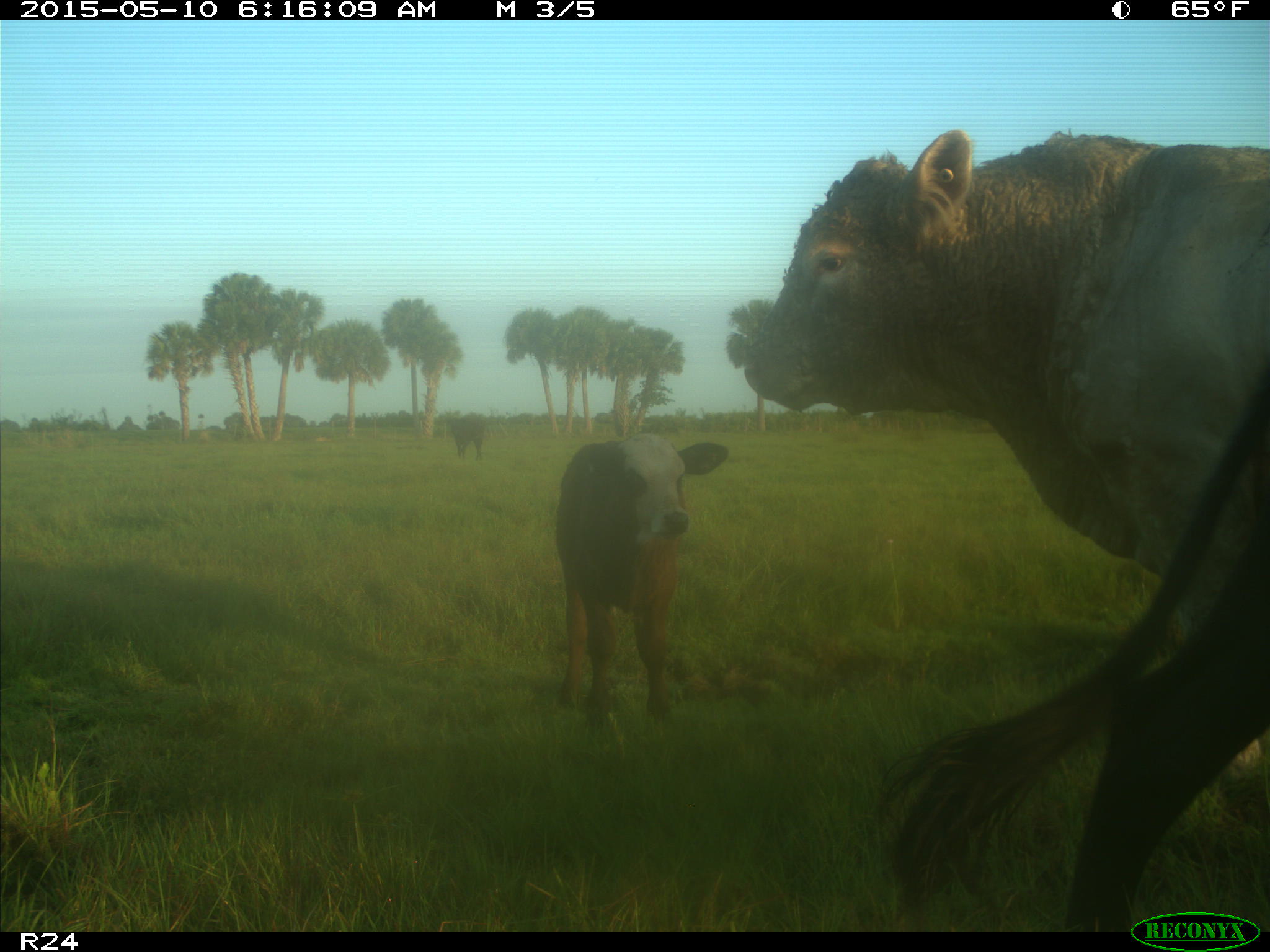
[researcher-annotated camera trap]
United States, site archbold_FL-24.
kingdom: Animalia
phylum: Chordata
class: Mammalia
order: Artiodactyla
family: Bovidae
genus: Bos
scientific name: Bos taurus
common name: domestic cow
Bos taurus (domestic cow).